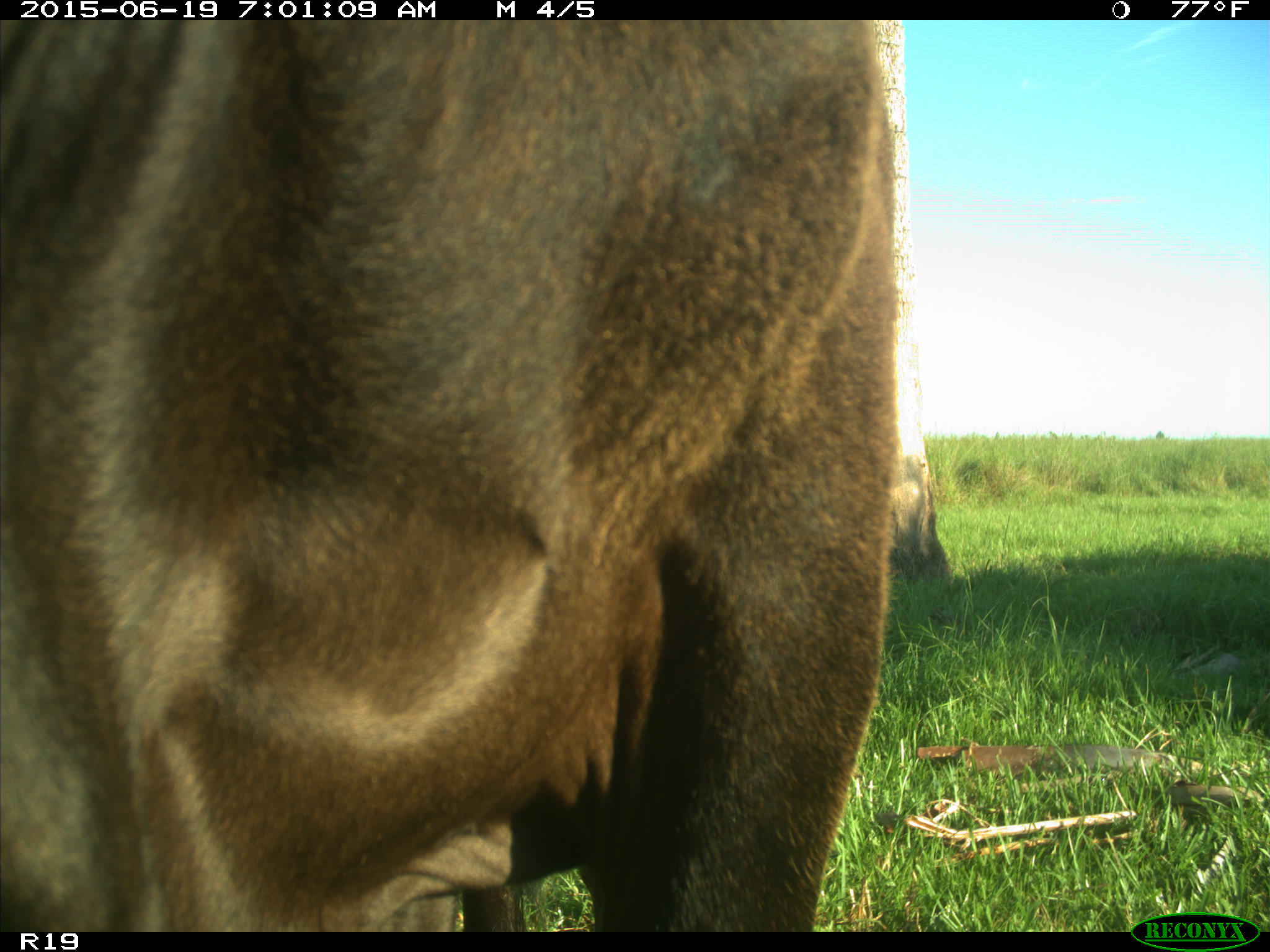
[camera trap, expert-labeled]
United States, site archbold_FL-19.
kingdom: Animalia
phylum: Chordata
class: Mammalia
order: Artiodactyla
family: Bovidae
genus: Bos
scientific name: Bos taurus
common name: domestic cow